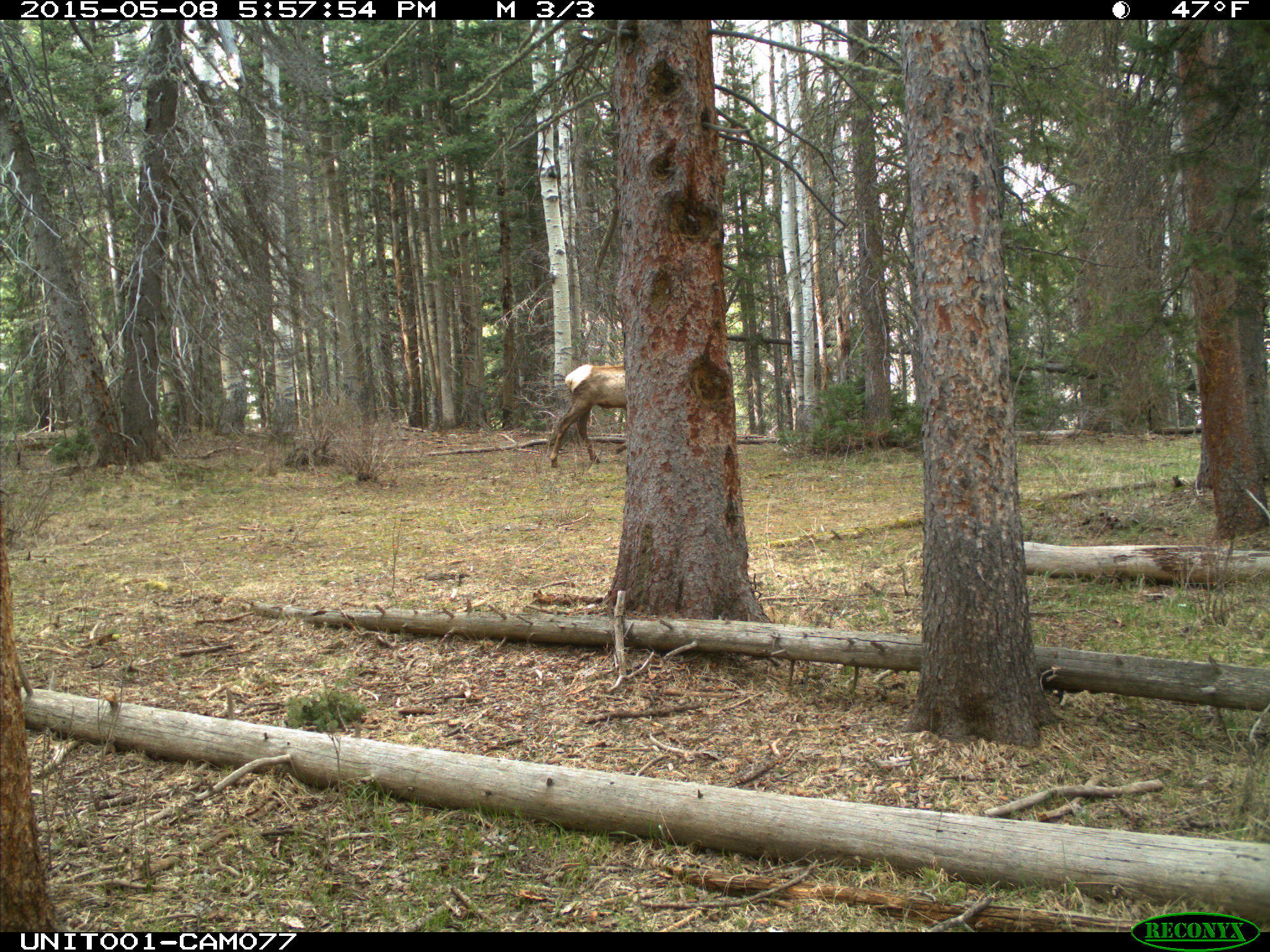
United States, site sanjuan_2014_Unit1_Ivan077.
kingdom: Animalia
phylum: Chordata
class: Mammalia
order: Artiodactyla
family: Cervidae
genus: Cervus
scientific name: Cervus elaphus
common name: red deer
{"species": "Cervus elaphus (red deer)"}